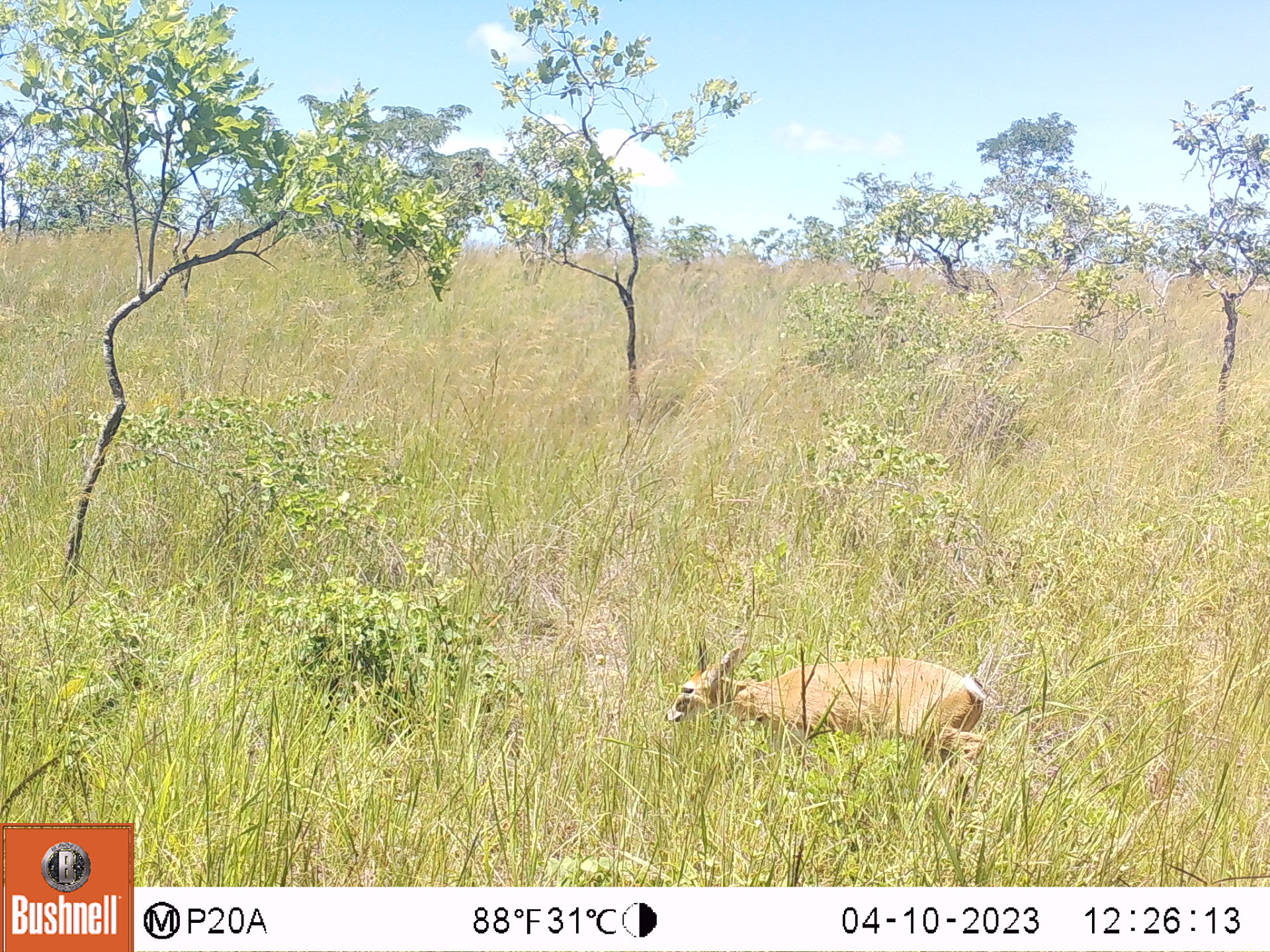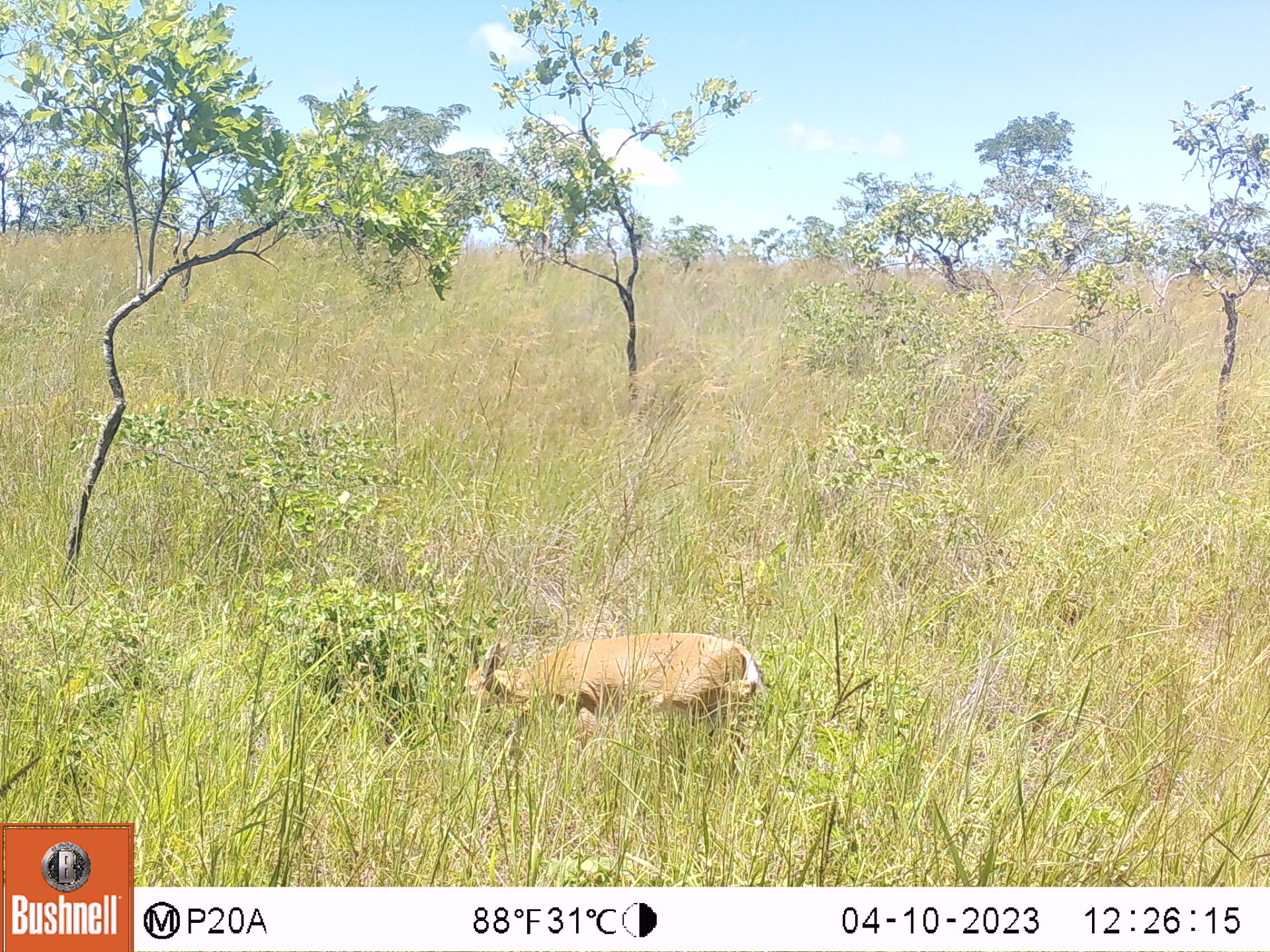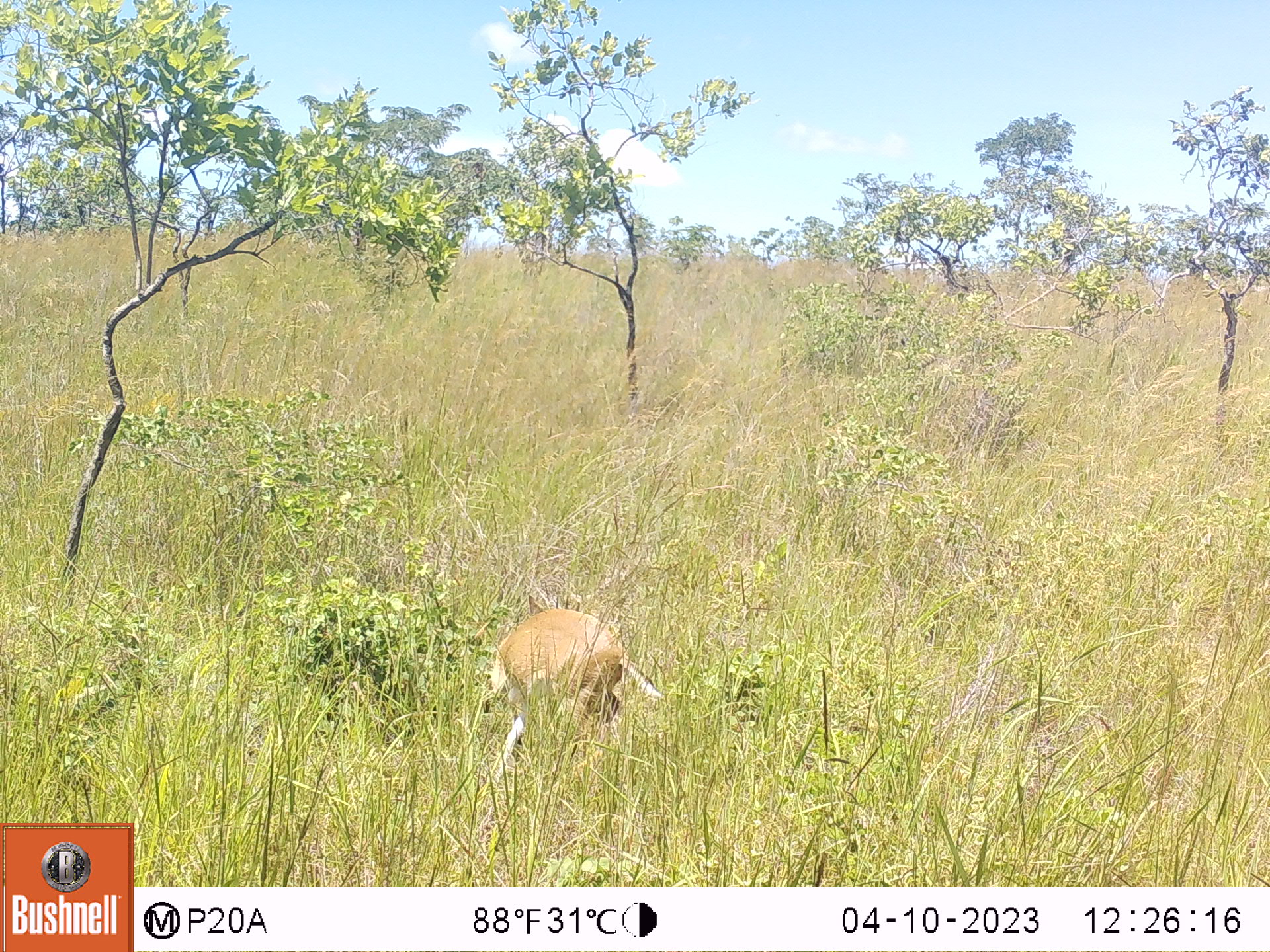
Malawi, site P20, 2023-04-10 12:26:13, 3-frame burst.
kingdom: Animalia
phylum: Chordata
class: Mammalia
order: Artiodactyla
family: Bovidae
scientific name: Antilopinae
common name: small antelope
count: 1